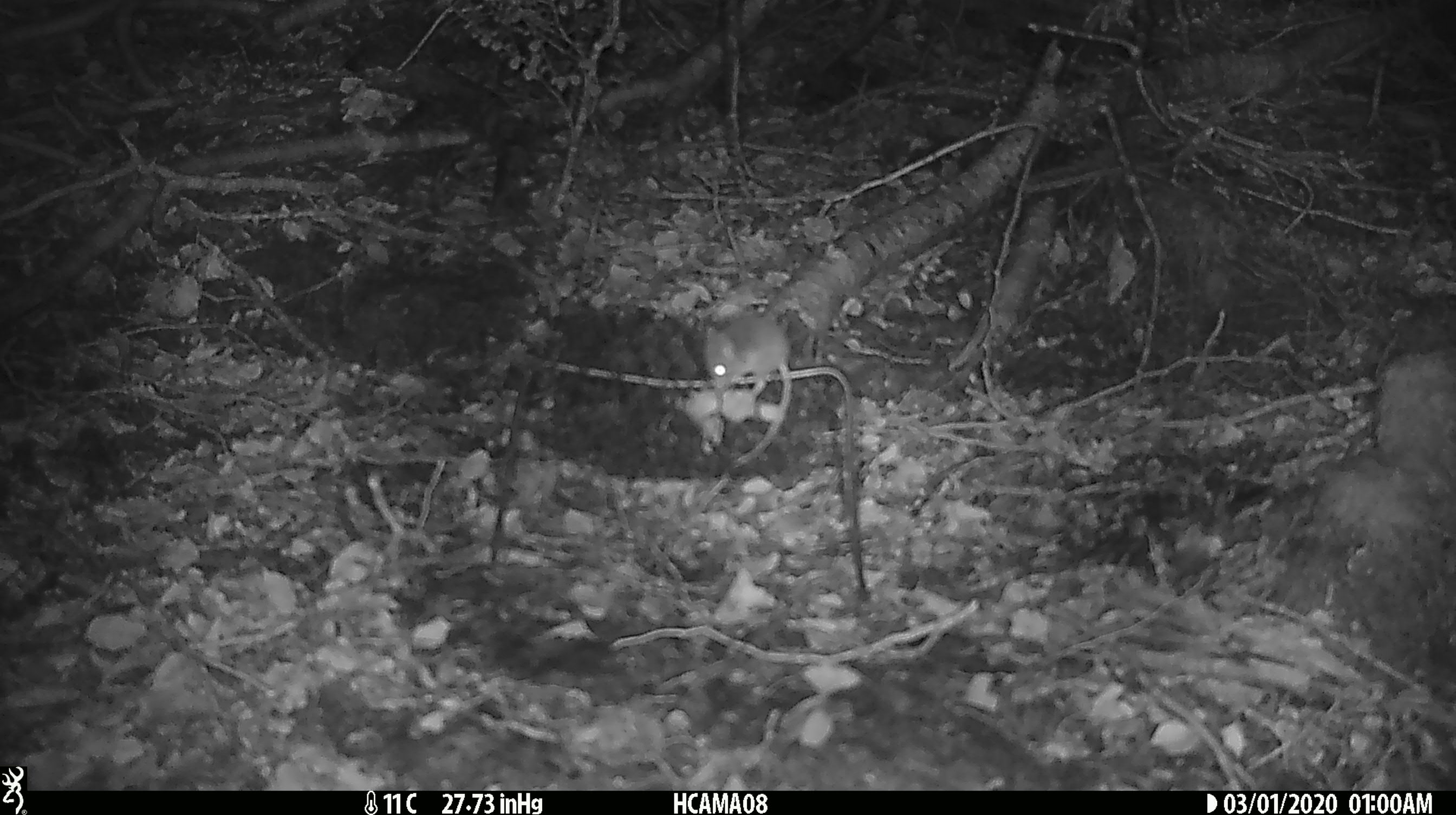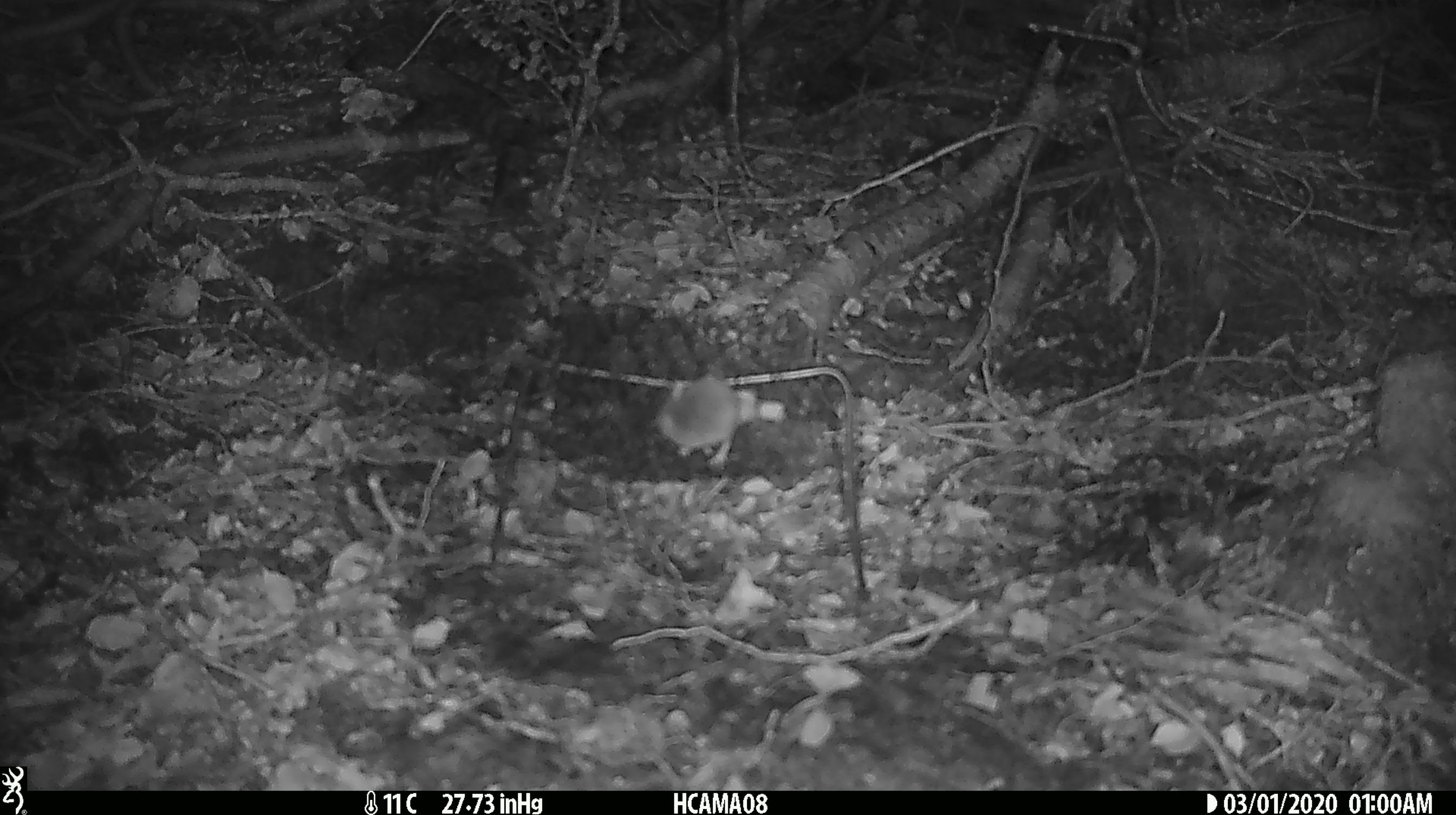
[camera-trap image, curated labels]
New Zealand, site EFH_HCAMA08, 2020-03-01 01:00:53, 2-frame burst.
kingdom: Animalia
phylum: Chordata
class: Mammalia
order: Rodentia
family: Muridae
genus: Mus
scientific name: Mus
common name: mouse